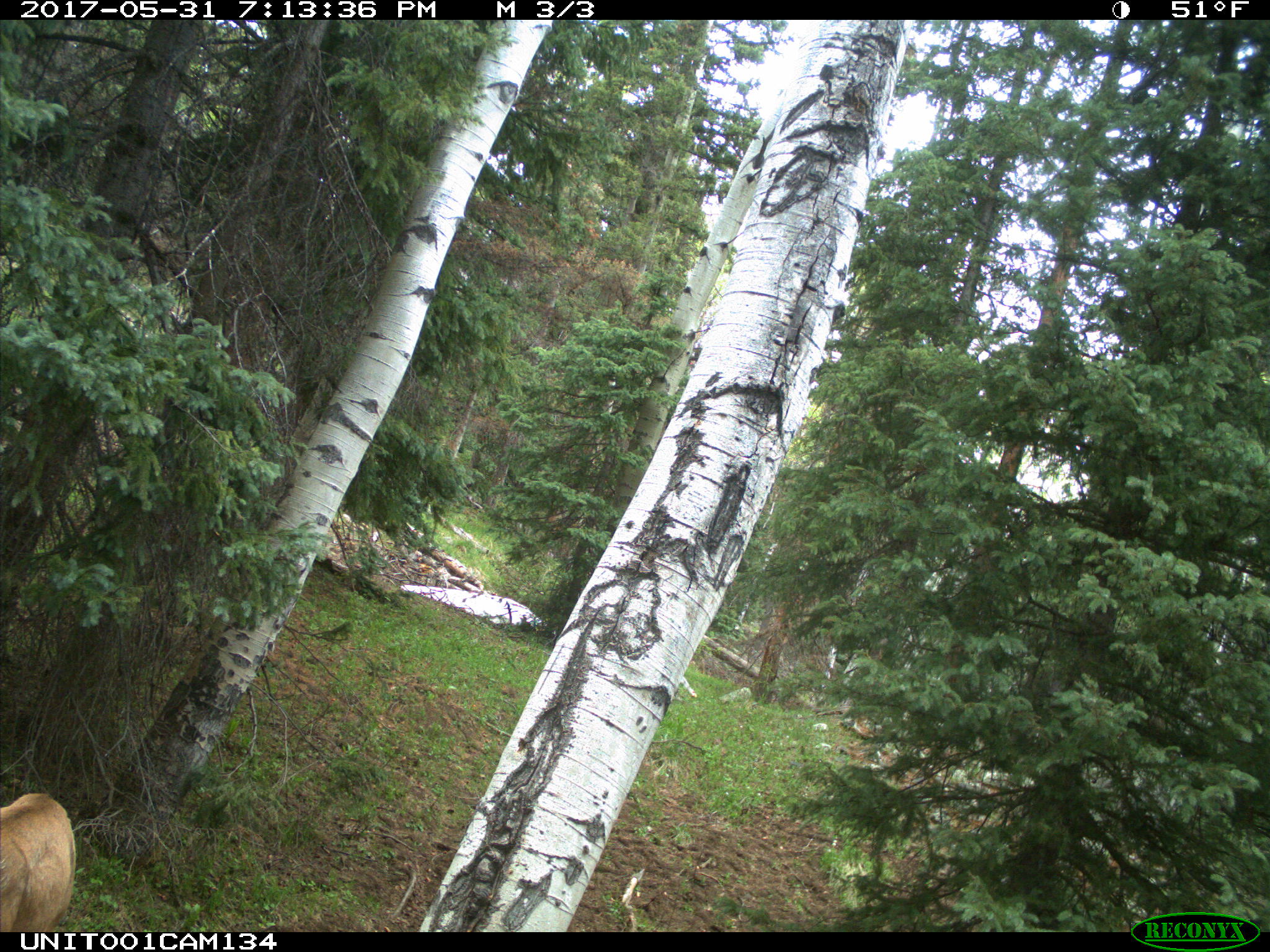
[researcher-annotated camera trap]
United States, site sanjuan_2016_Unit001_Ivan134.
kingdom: Animalia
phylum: Chordata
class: Mammalia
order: Artiodactyla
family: Cervidae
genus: Cervus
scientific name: Cervus elaphus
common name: red deer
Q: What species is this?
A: Cervus elaphus (red deer).